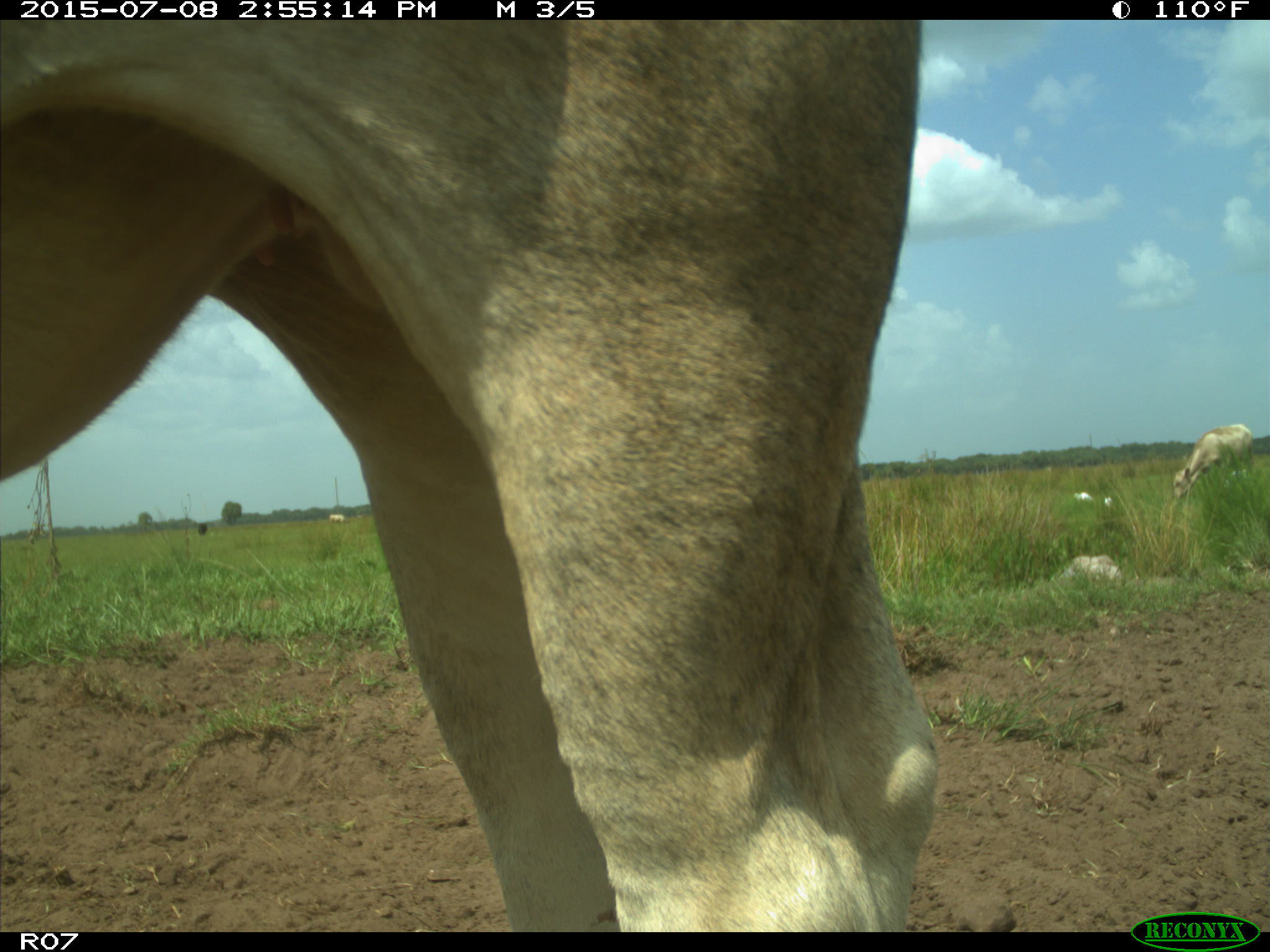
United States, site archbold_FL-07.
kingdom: Animalia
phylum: Chordata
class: Mammalia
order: Artiodactyla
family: Bovidae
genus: Bos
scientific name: Bos taurus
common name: domestic cow